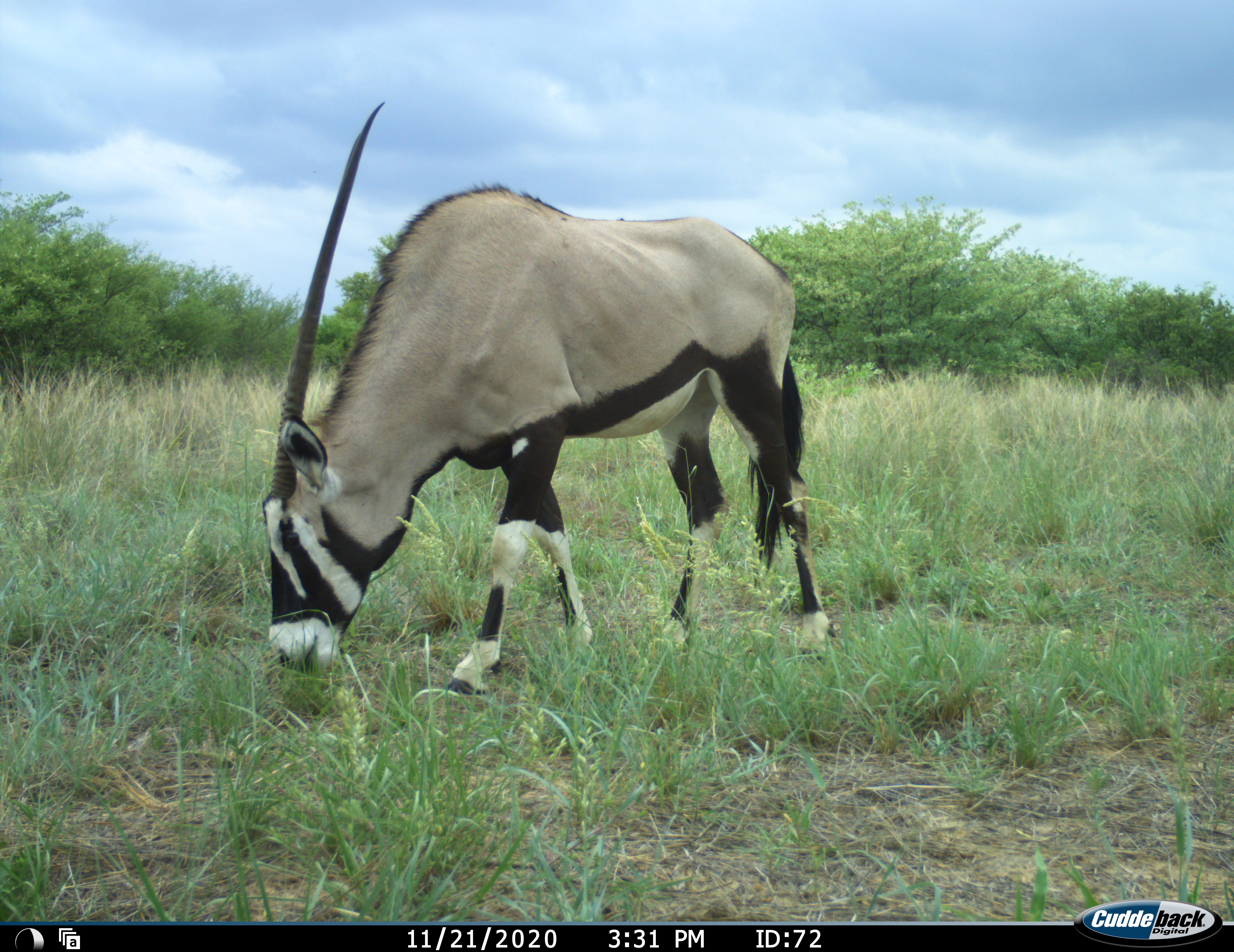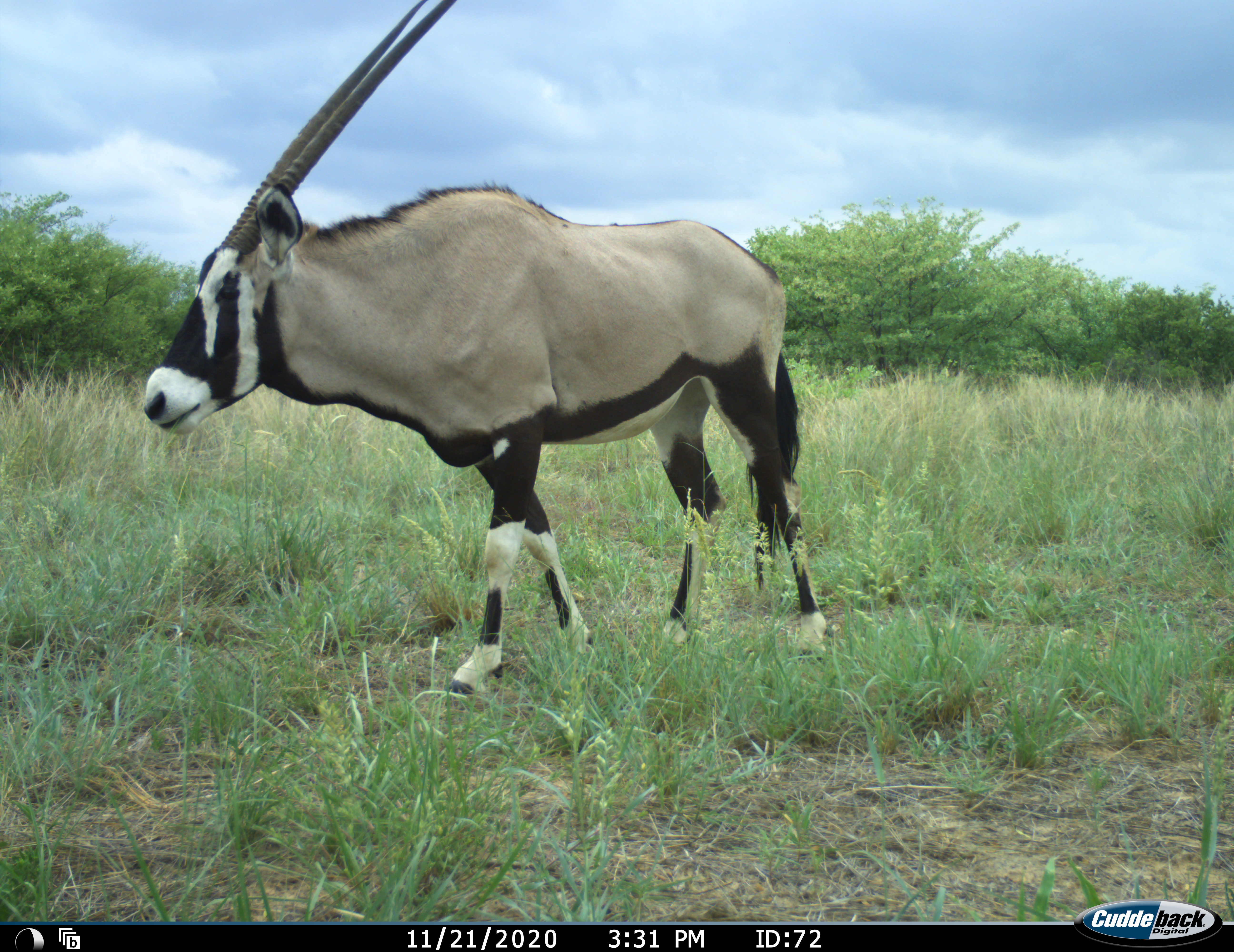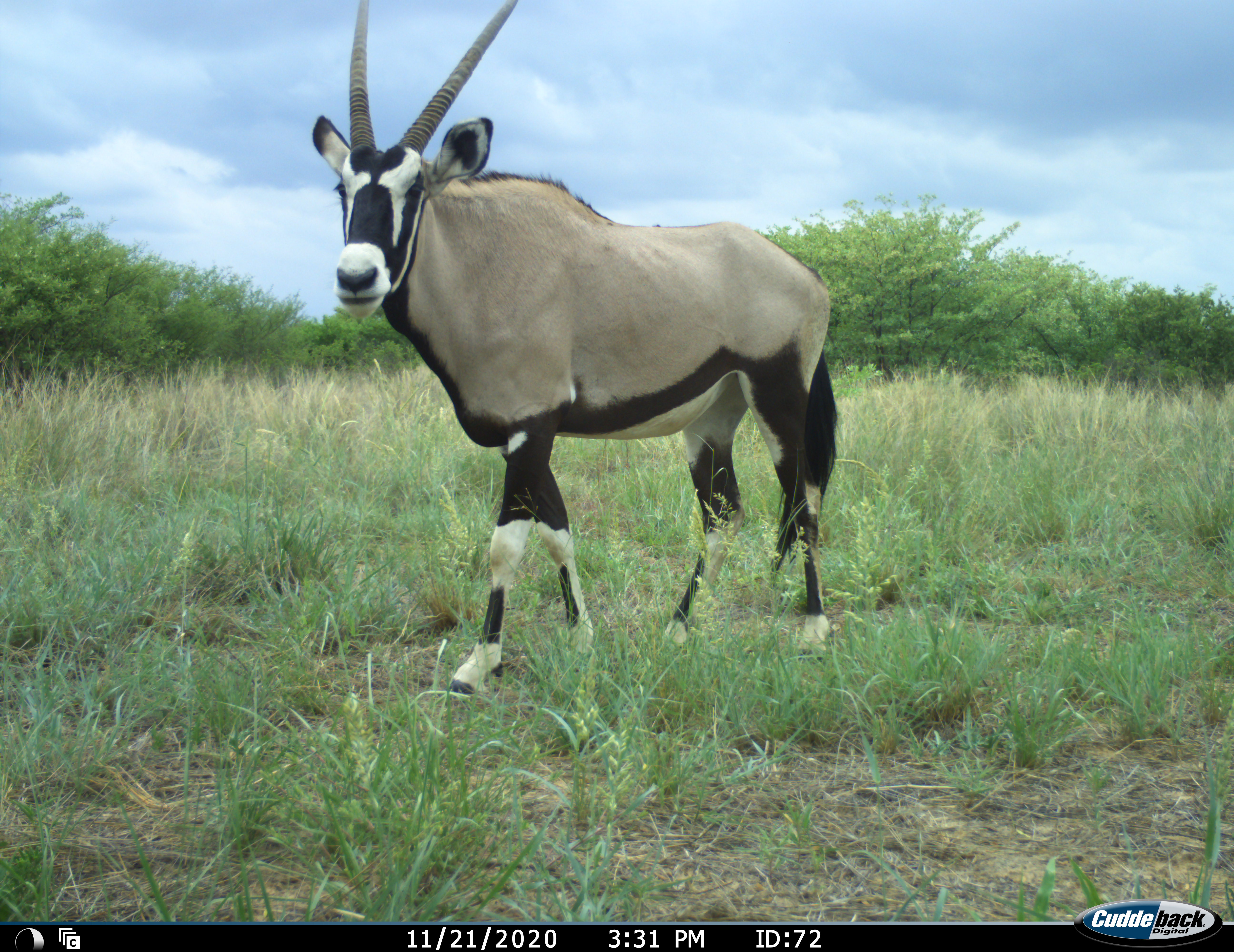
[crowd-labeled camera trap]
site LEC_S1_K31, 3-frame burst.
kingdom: Animalia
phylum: Chordata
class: Mammalia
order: Artiodactyla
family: Bovidae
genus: Oryx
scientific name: Oryx gazella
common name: gemsbok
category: oryx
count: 1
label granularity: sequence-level